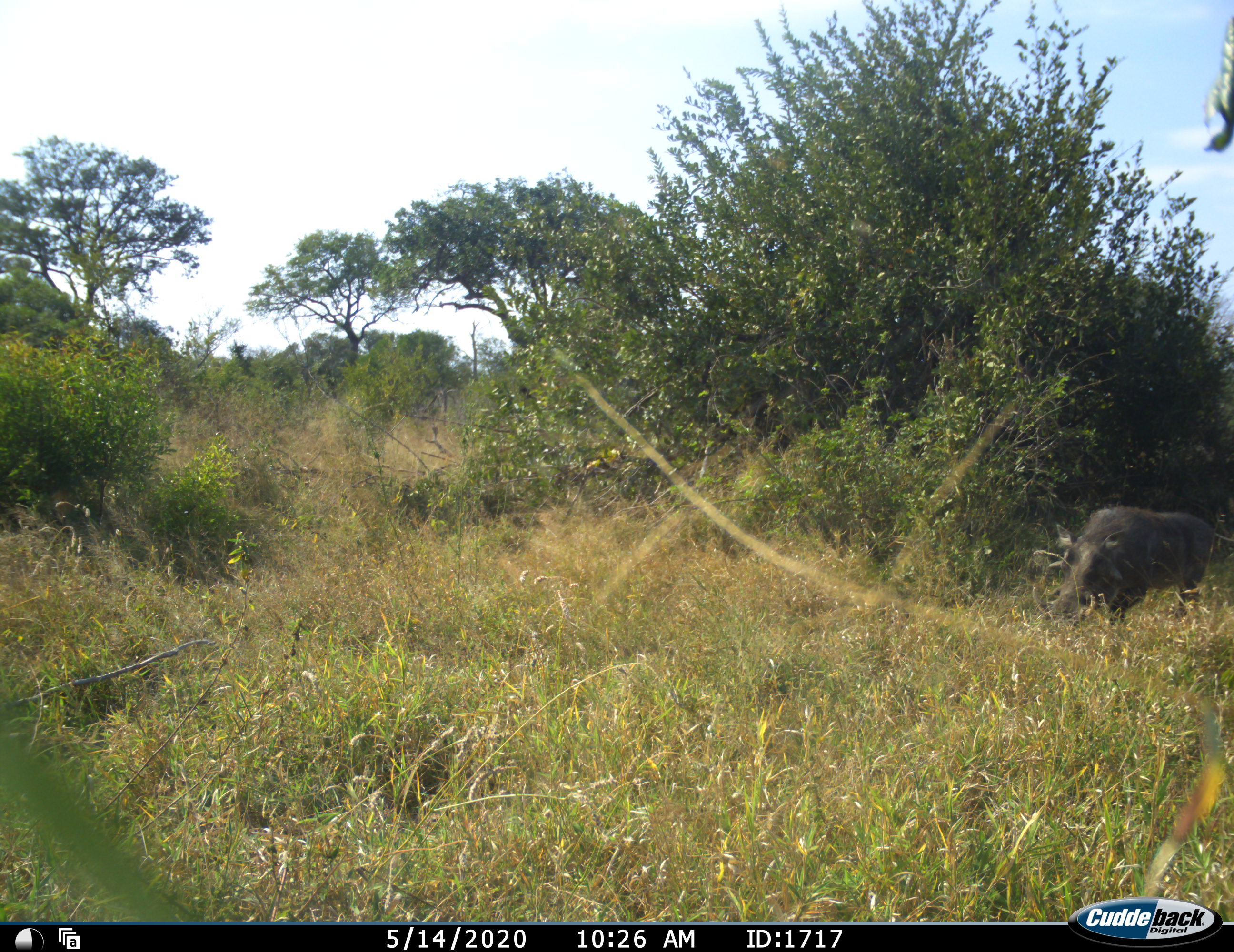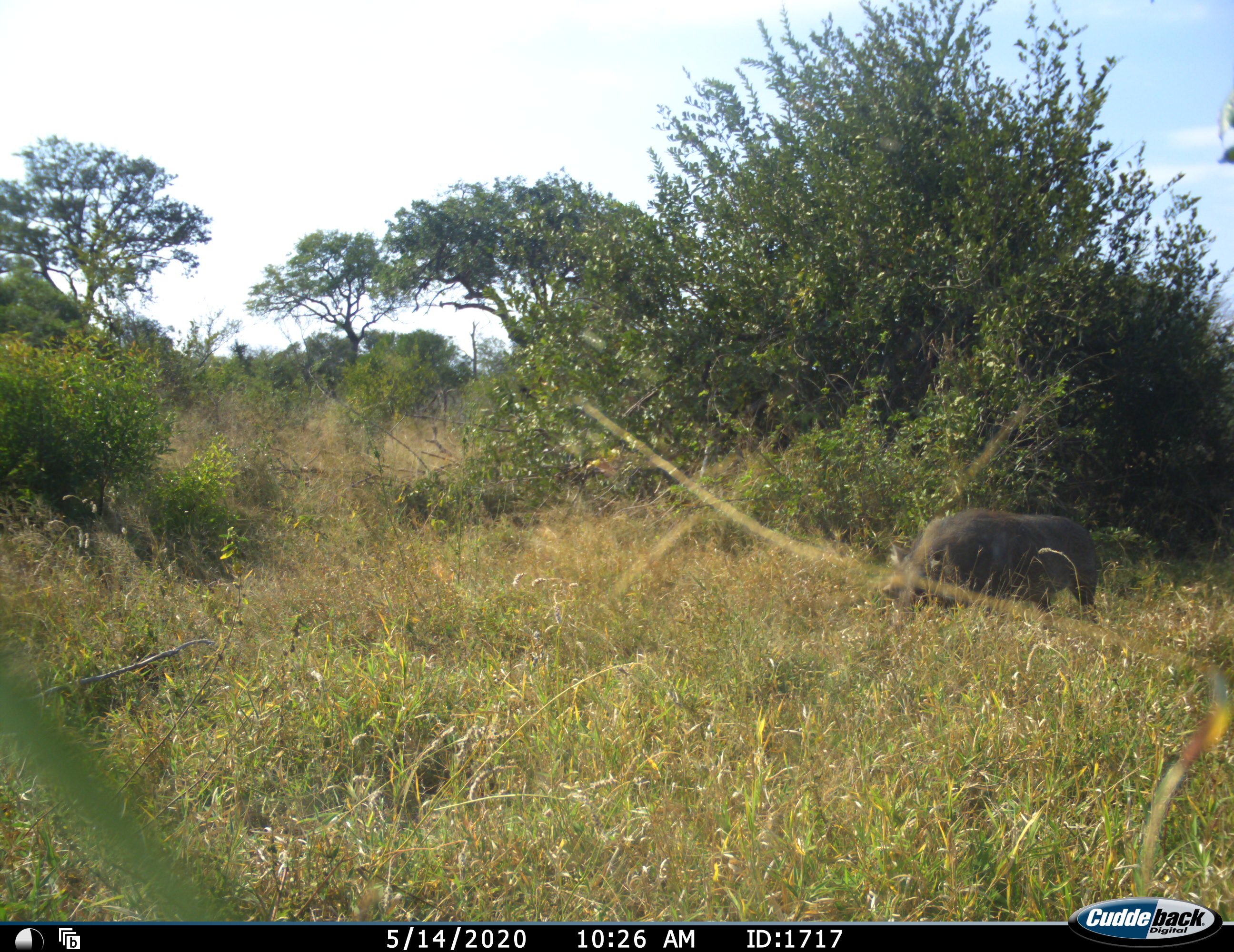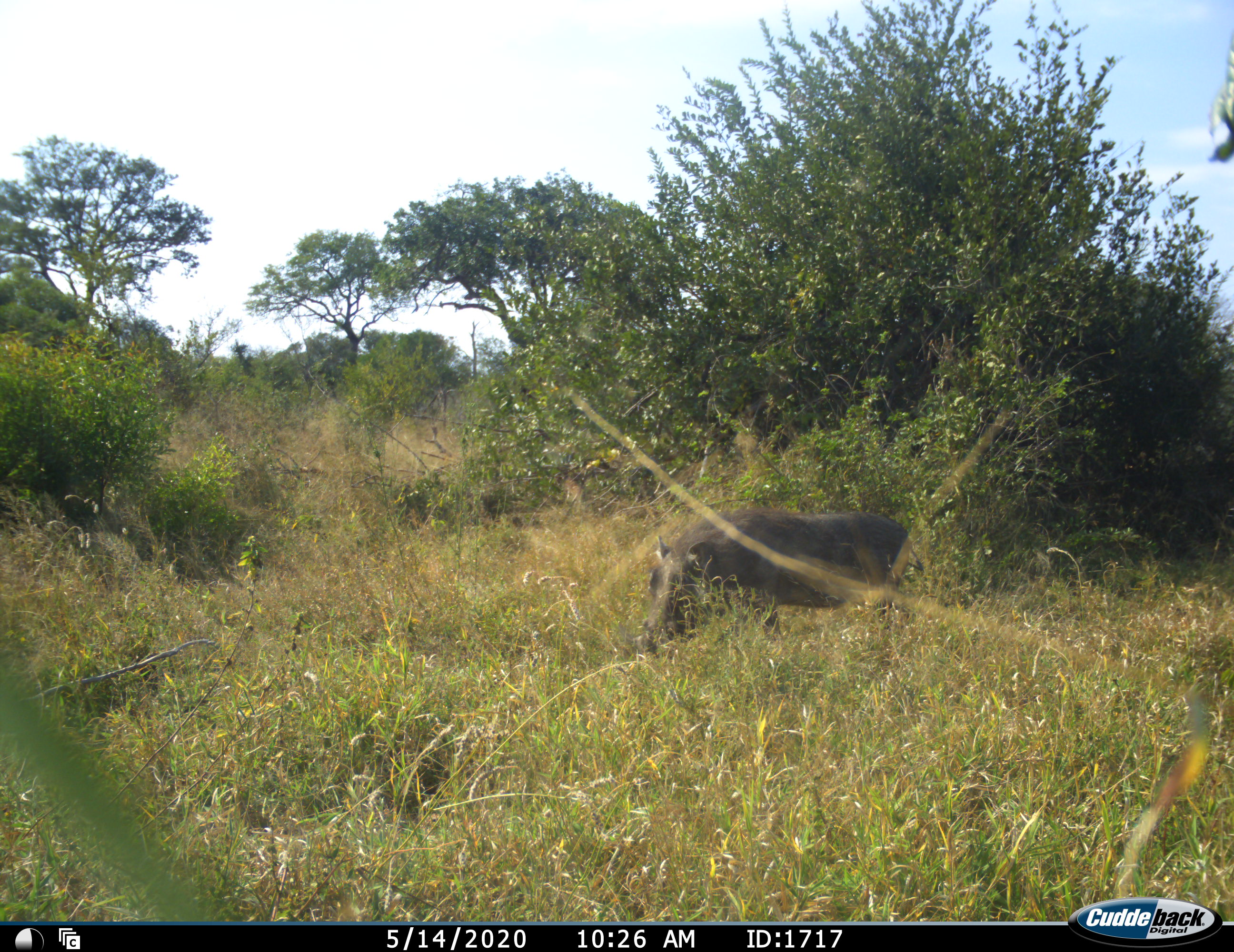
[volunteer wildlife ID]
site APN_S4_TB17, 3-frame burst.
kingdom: Animalia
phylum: Chordata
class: Mammalia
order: Artiodactyla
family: Suidae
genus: Phacochoerus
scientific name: Phacochoerus africanus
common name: warthog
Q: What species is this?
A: Warthog (Phacochoerus africanus).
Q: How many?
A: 1.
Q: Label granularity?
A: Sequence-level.